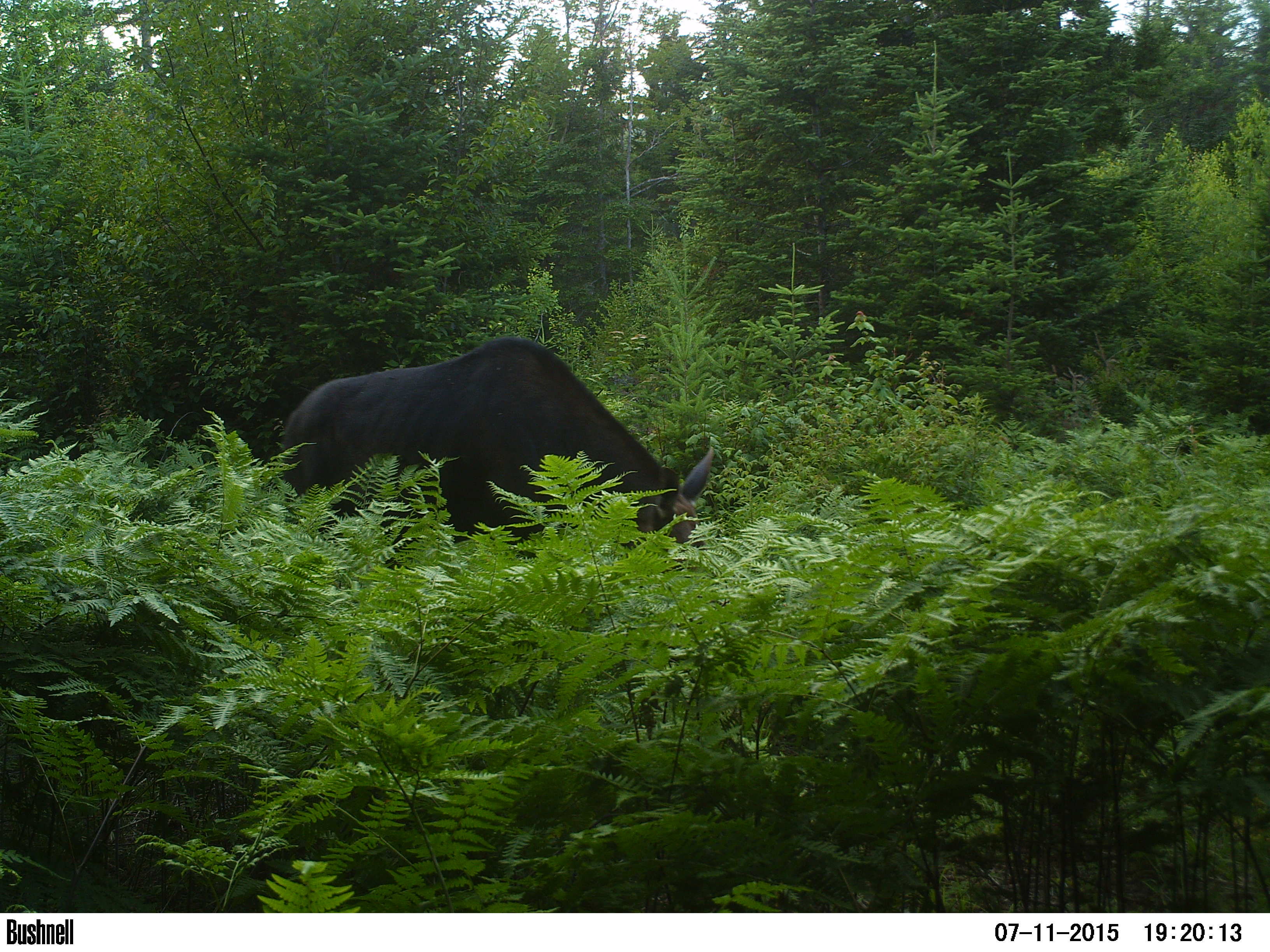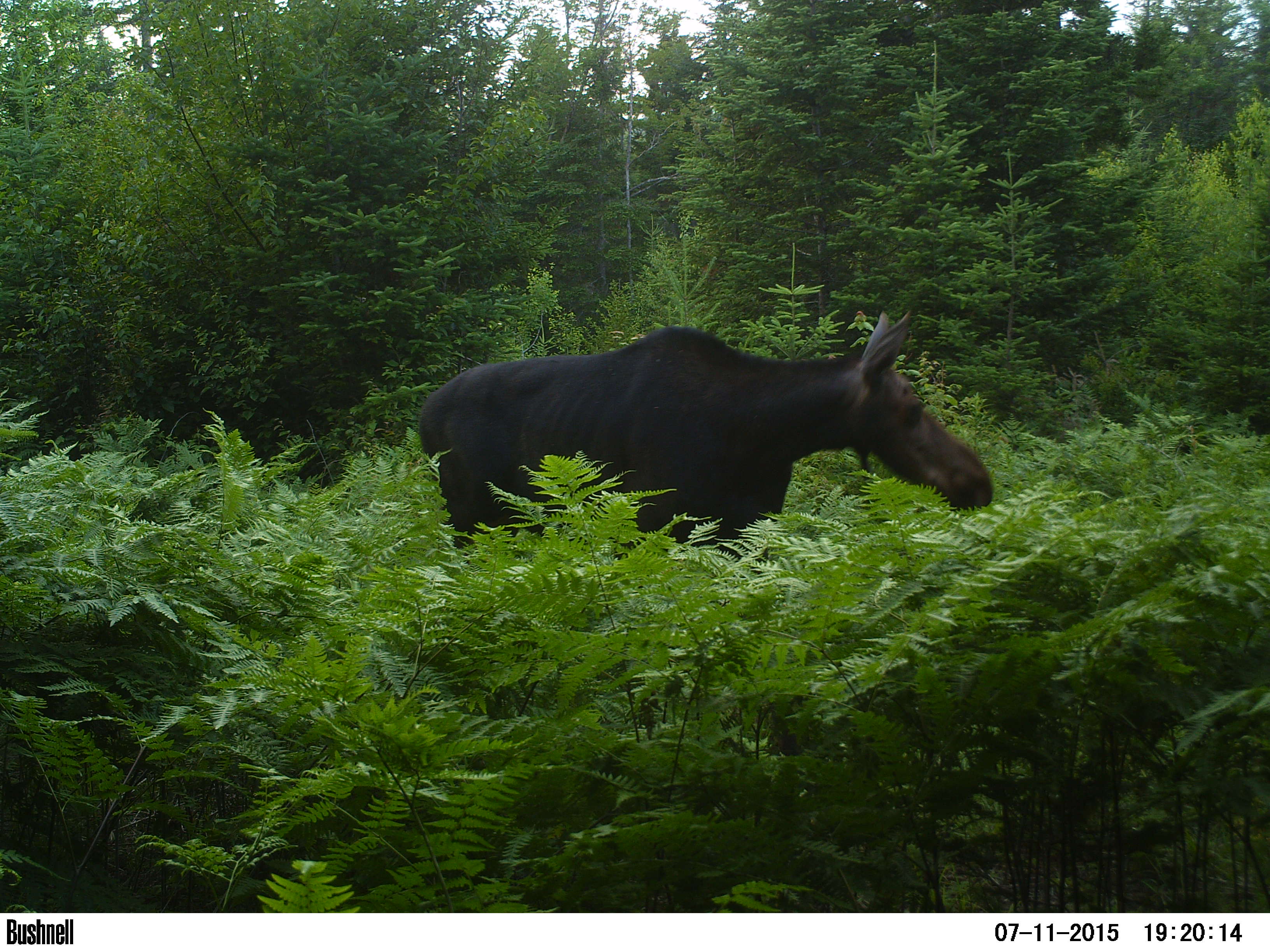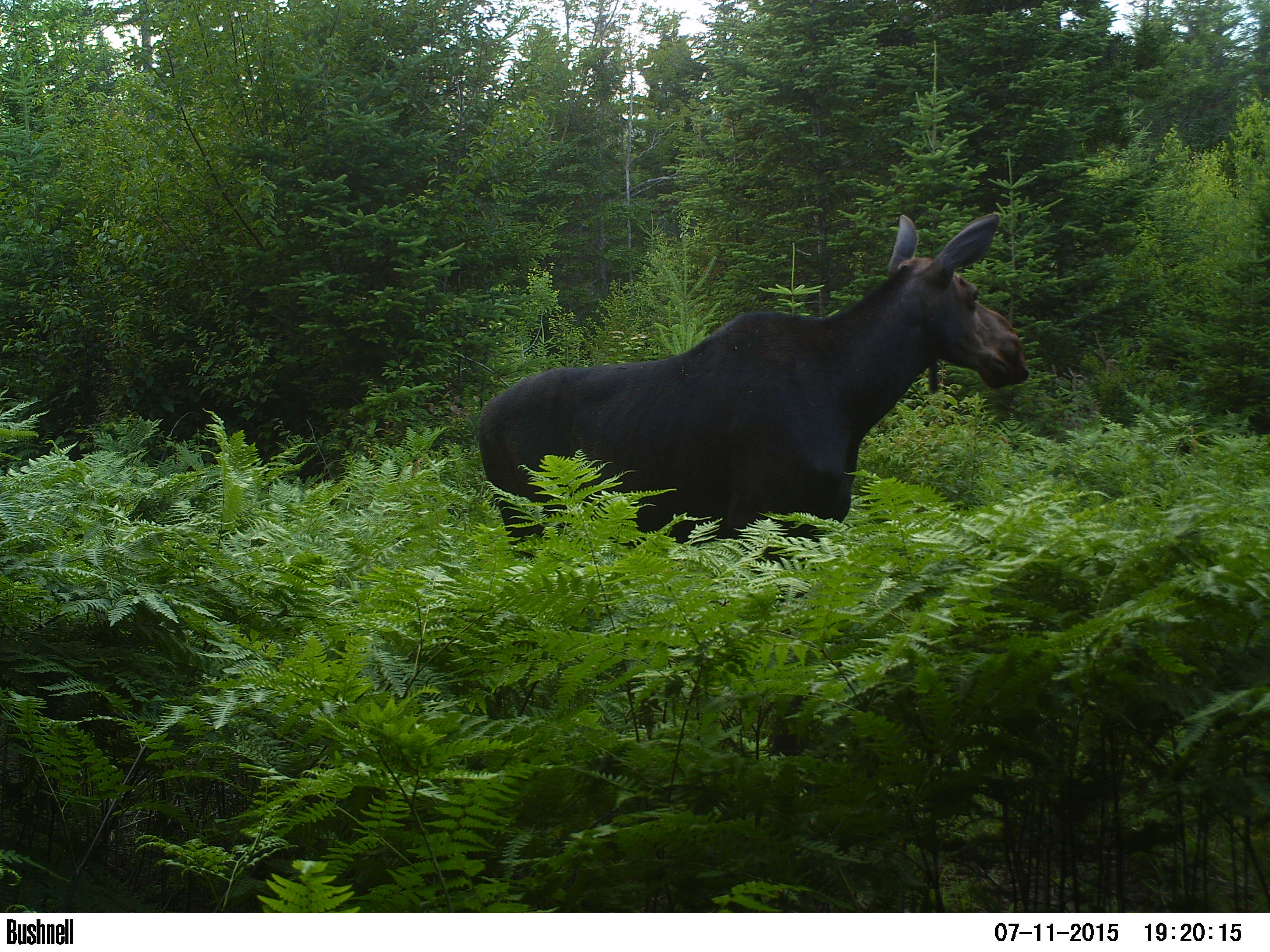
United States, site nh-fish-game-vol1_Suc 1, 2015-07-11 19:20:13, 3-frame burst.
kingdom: Animalia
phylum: Chordata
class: Mammalia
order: Artiodactyla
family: Cervidae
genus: Alces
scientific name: Alces alces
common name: moose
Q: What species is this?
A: Moose (Alces alces).